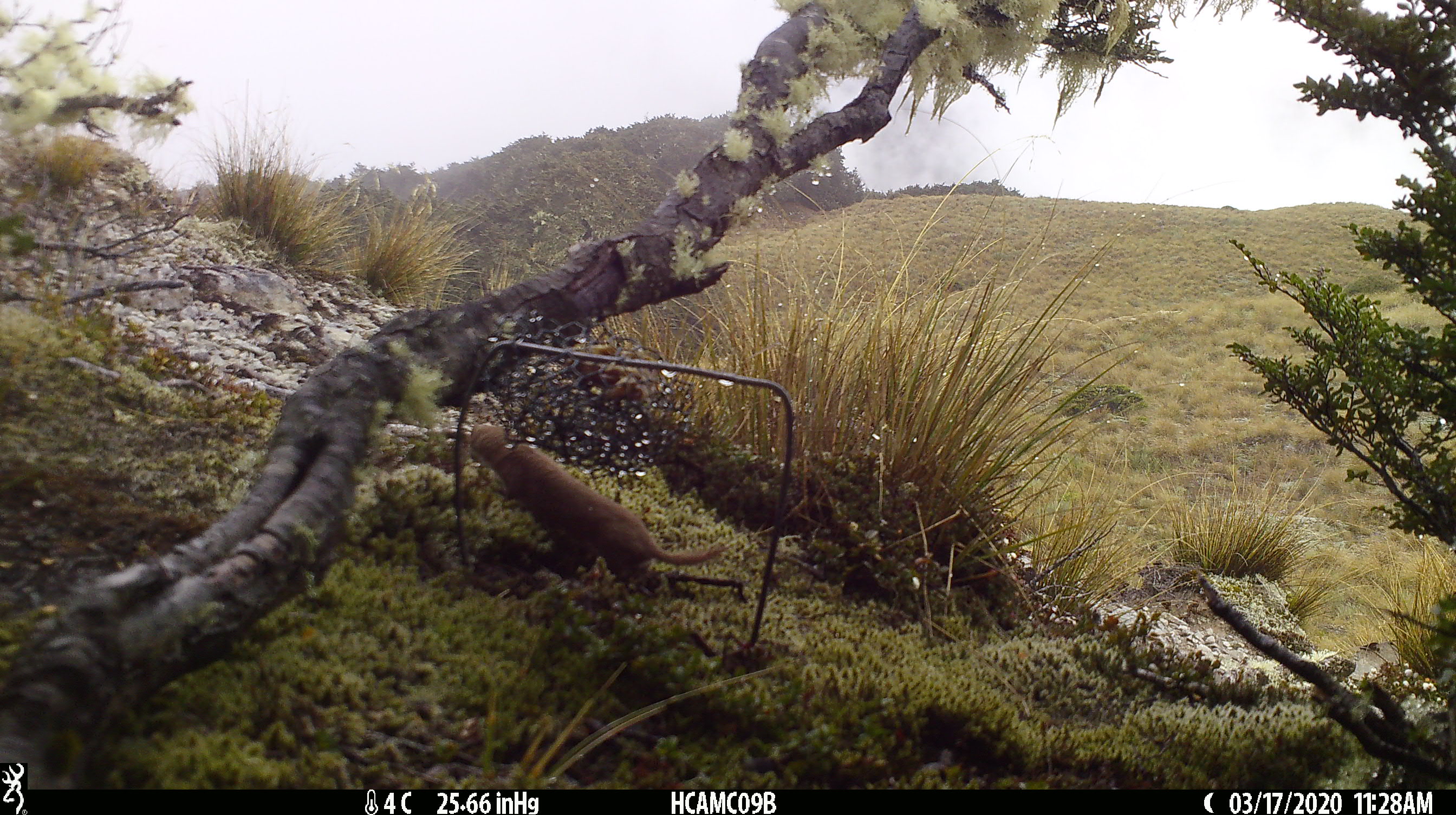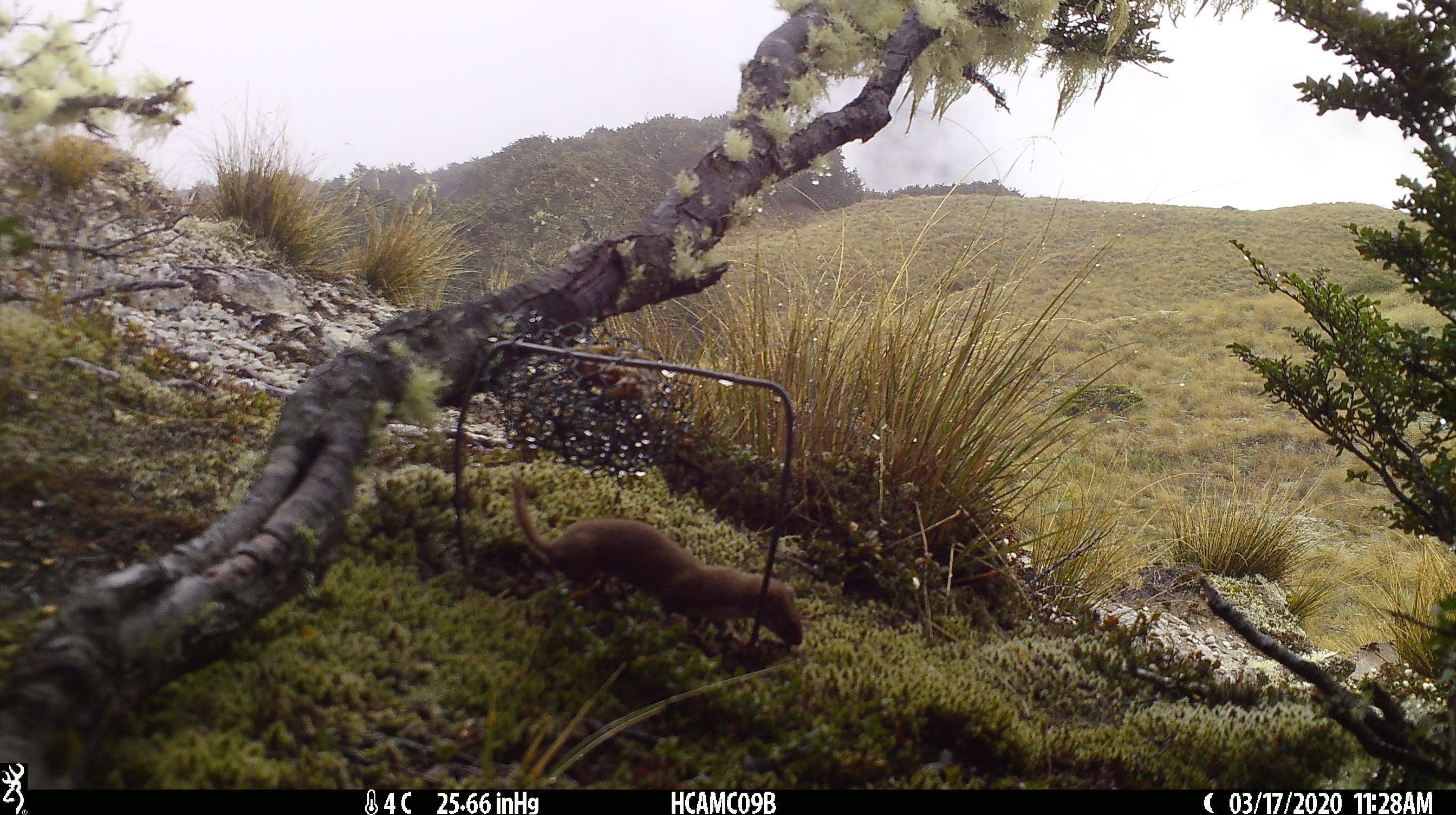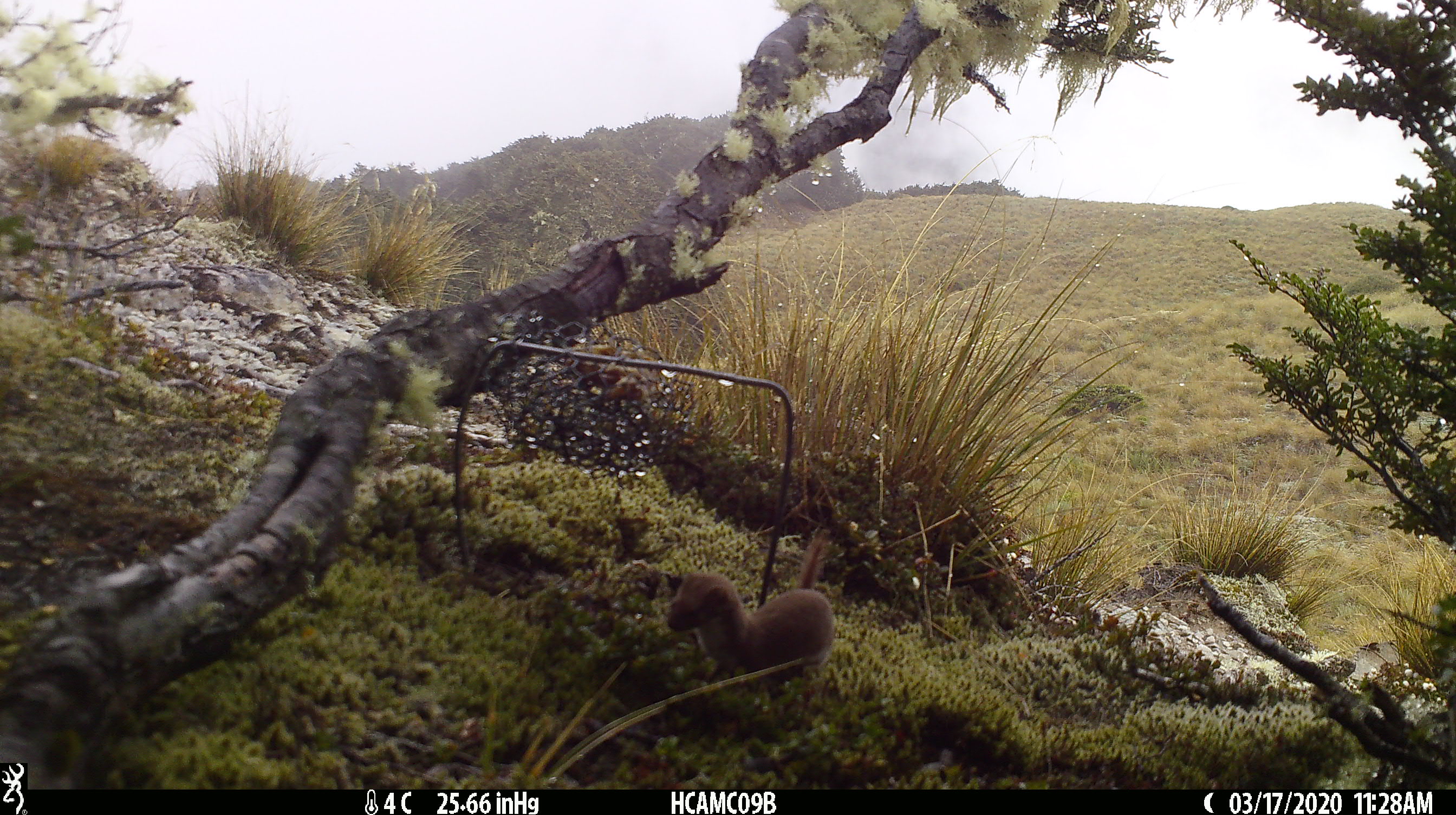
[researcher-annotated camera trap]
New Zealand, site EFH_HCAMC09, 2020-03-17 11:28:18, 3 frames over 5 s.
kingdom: Animalia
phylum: Chordata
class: Mammalia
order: Carnivora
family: Mustelidae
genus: Mustela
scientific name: Mustela nivalis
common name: least weasel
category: weasel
Weasel (least weasel) (Mustela nivalis).